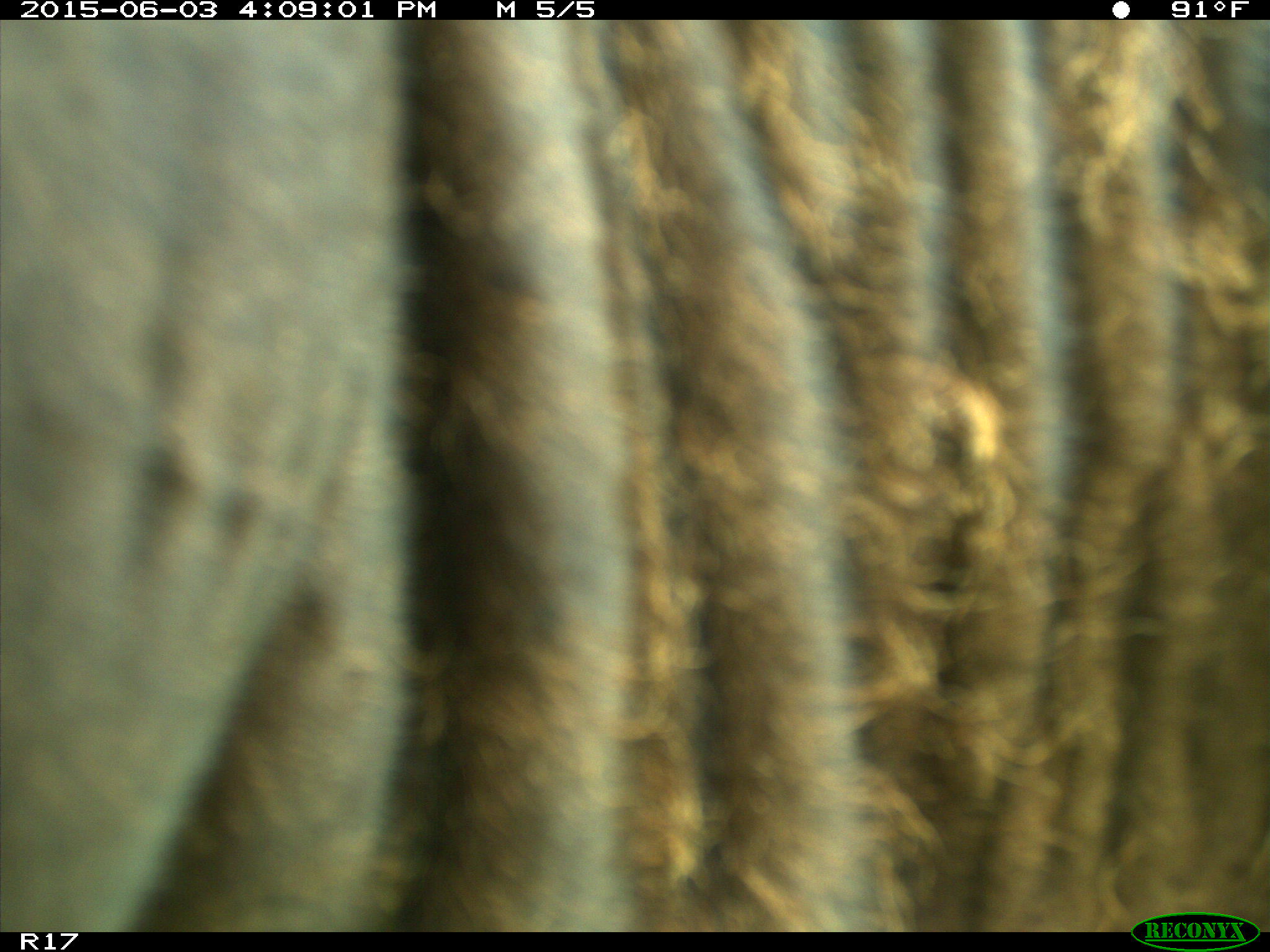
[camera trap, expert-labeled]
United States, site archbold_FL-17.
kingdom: Animalia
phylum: Chordata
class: Mammalia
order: Artiodactyla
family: Bovidae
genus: Bos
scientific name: Bos taurus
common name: domestic cow